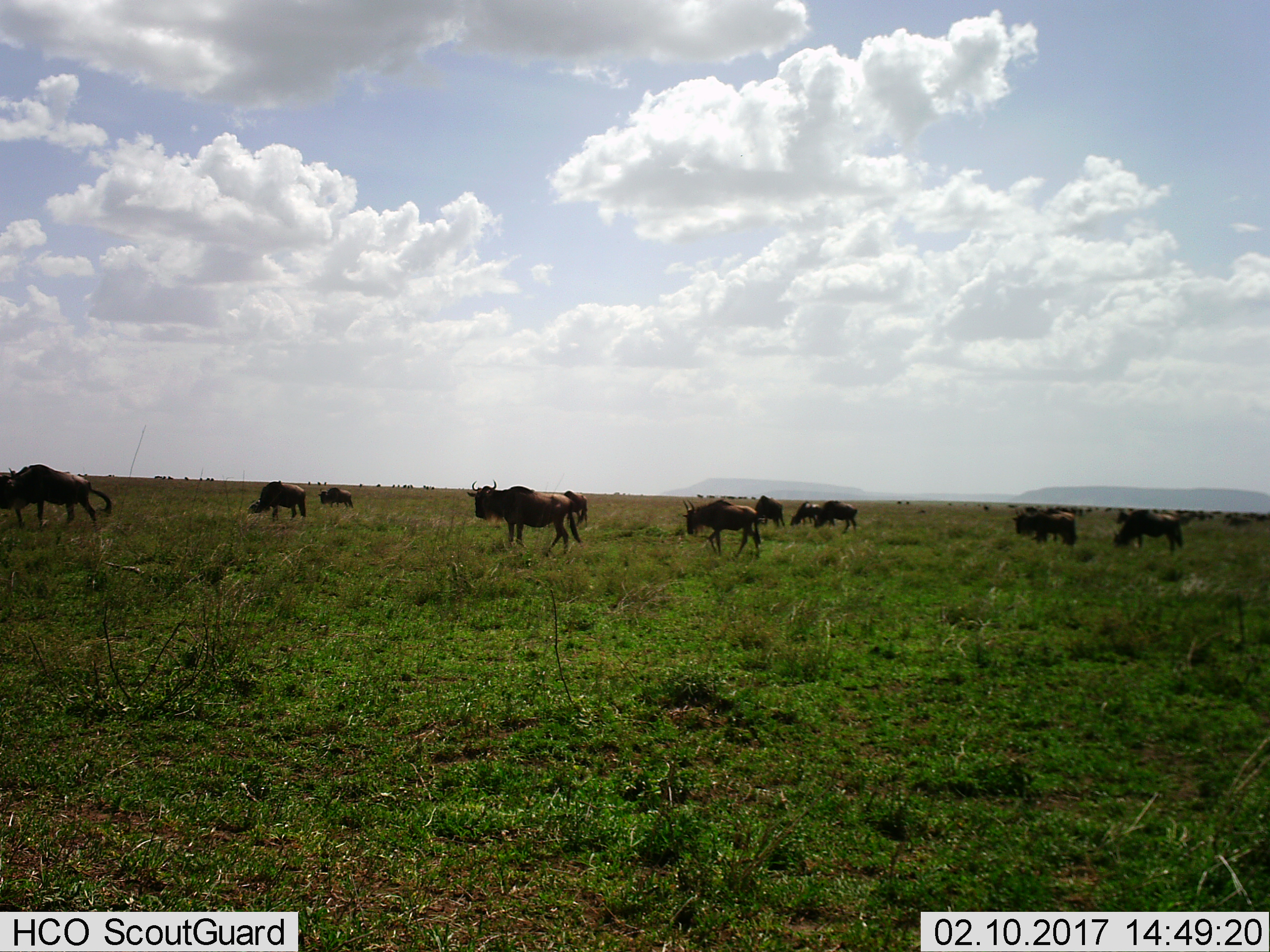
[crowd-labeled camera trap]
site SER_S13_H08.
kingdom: Animalia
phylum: Chordata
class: Mammalia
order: Artiodactyla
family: Bovidae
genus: Connochaetes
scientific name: Connochaetes taurinus taurinus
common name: blue wildebeest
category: wildebeestblue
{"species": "wildebeestblue (blue wildebeest) (Connochaetes taurinus taurinus)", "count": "11-50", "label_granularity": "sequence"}